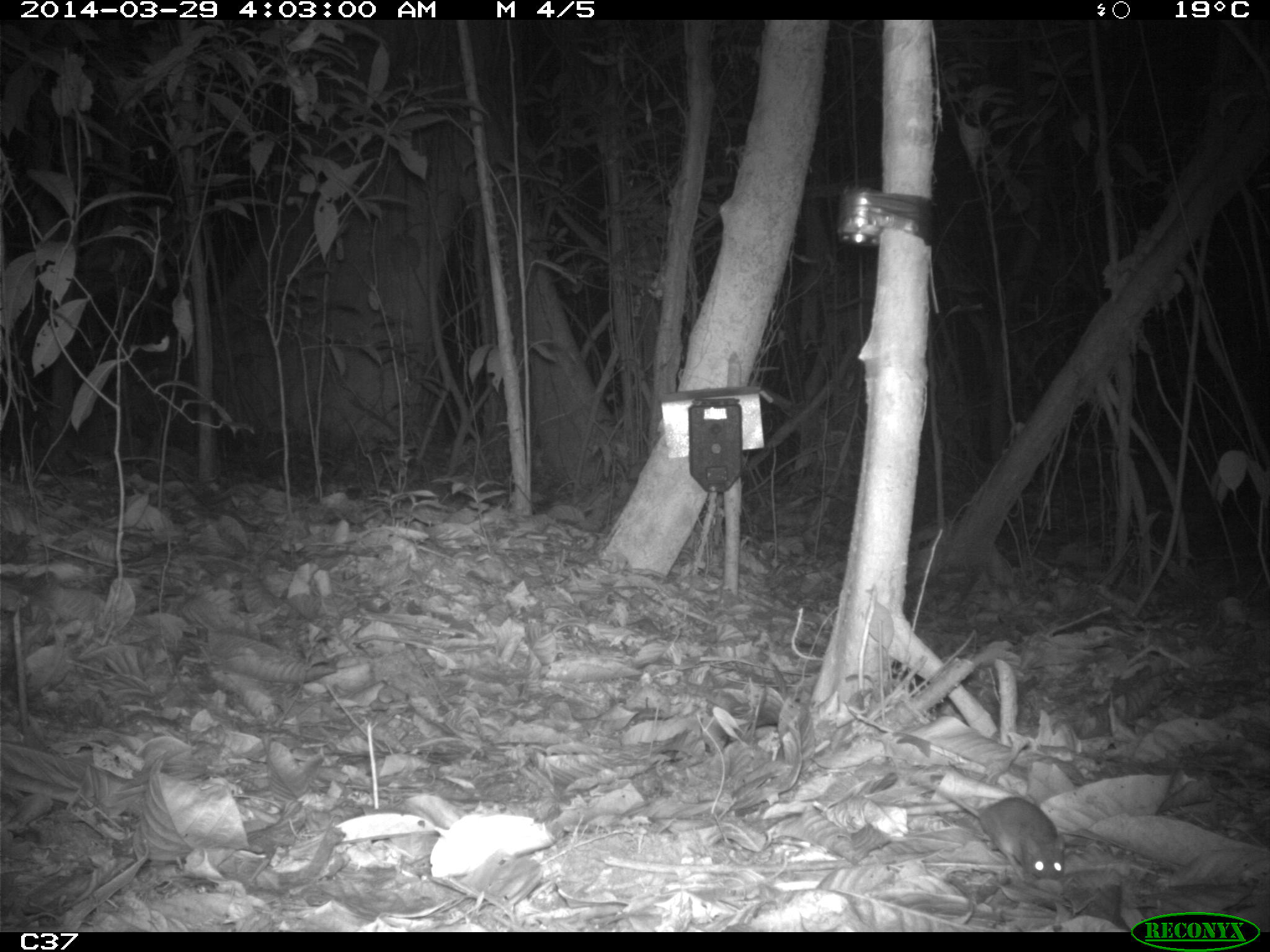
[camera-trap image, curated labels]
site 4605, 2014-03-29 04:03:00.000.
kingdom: Animalia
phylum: Chordata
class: Mammalia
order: Rodentia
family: Muridae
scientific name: Muridae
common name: mice, rats, and gerbils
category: unknown mouse or rat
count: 1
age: adult